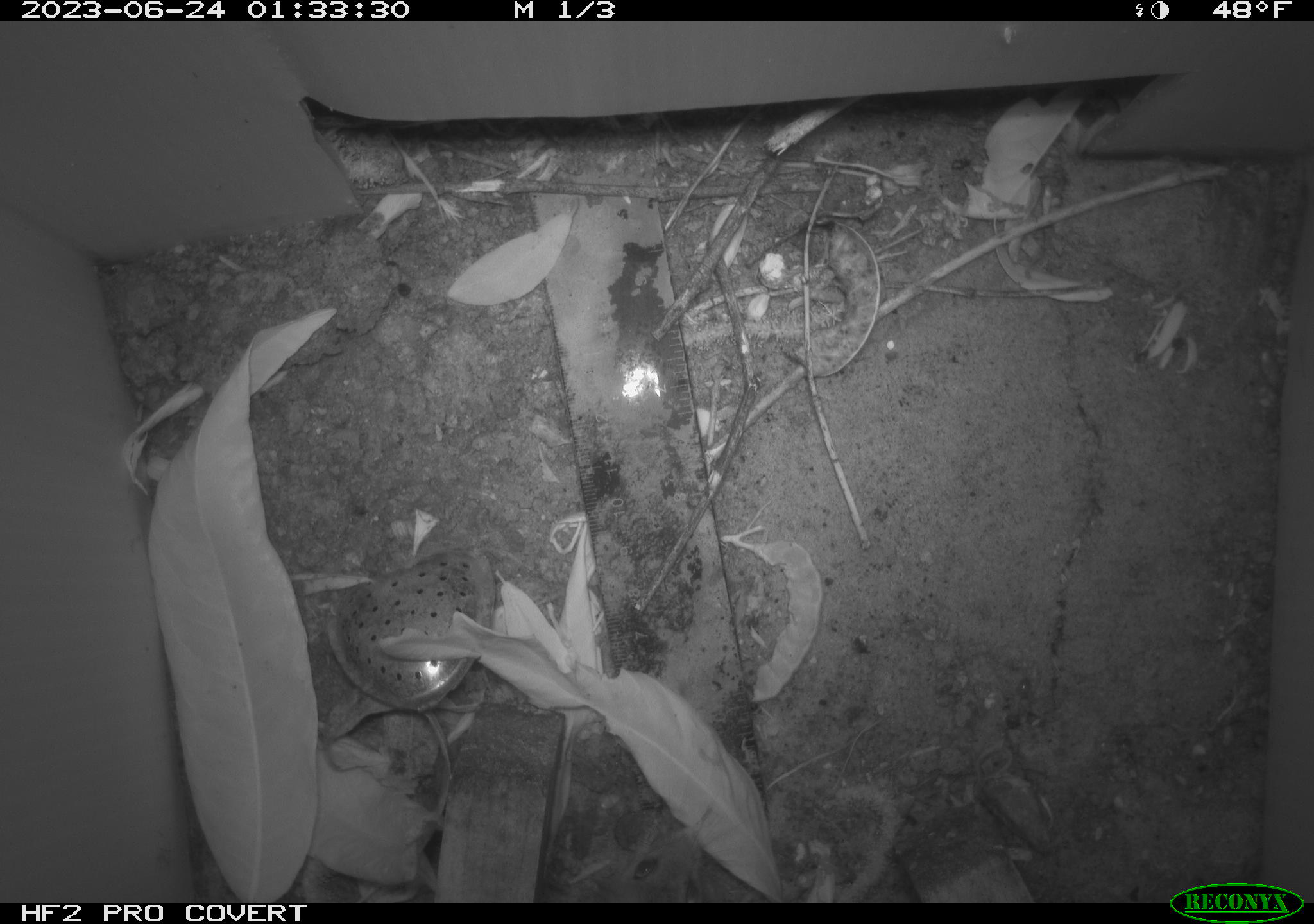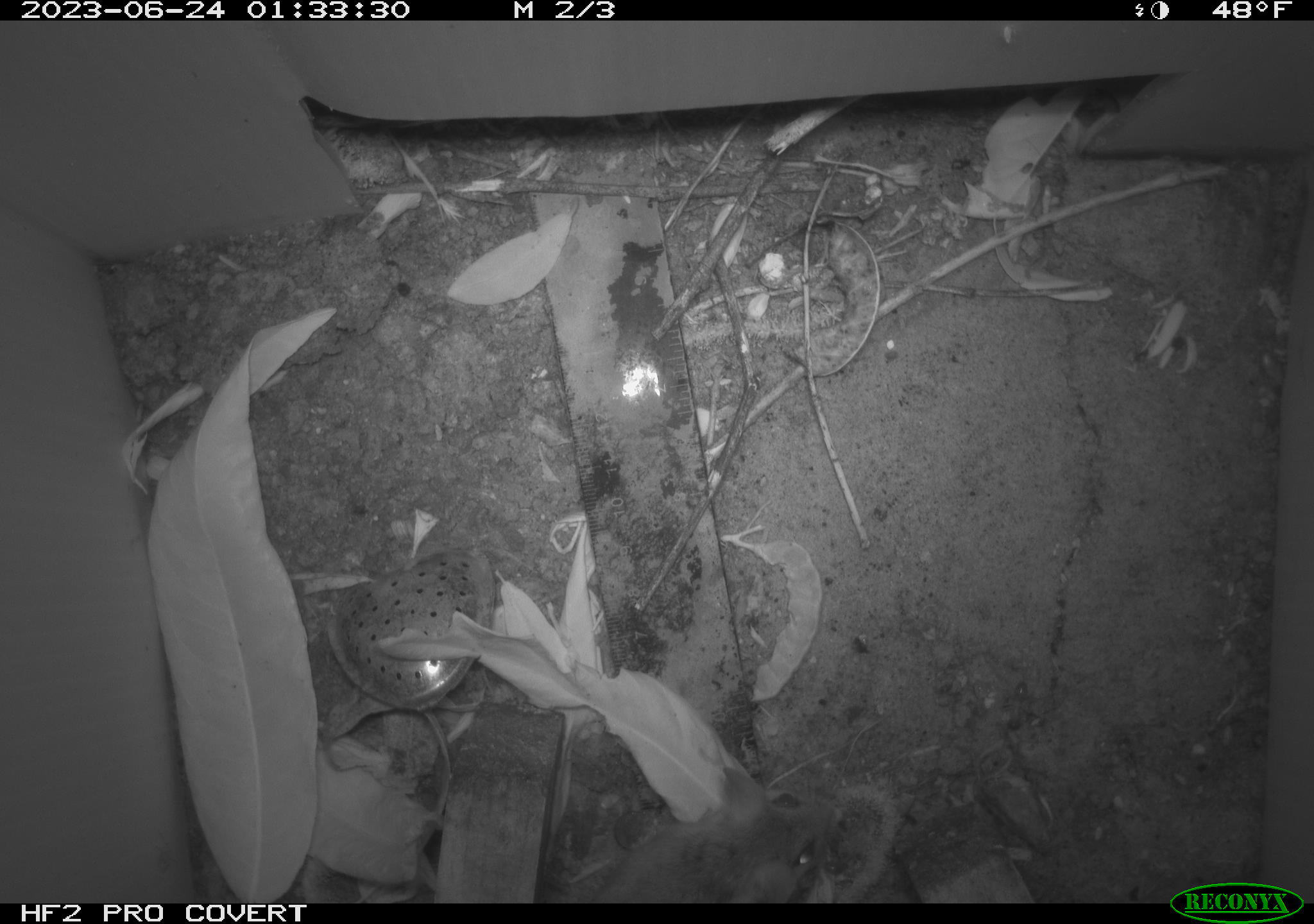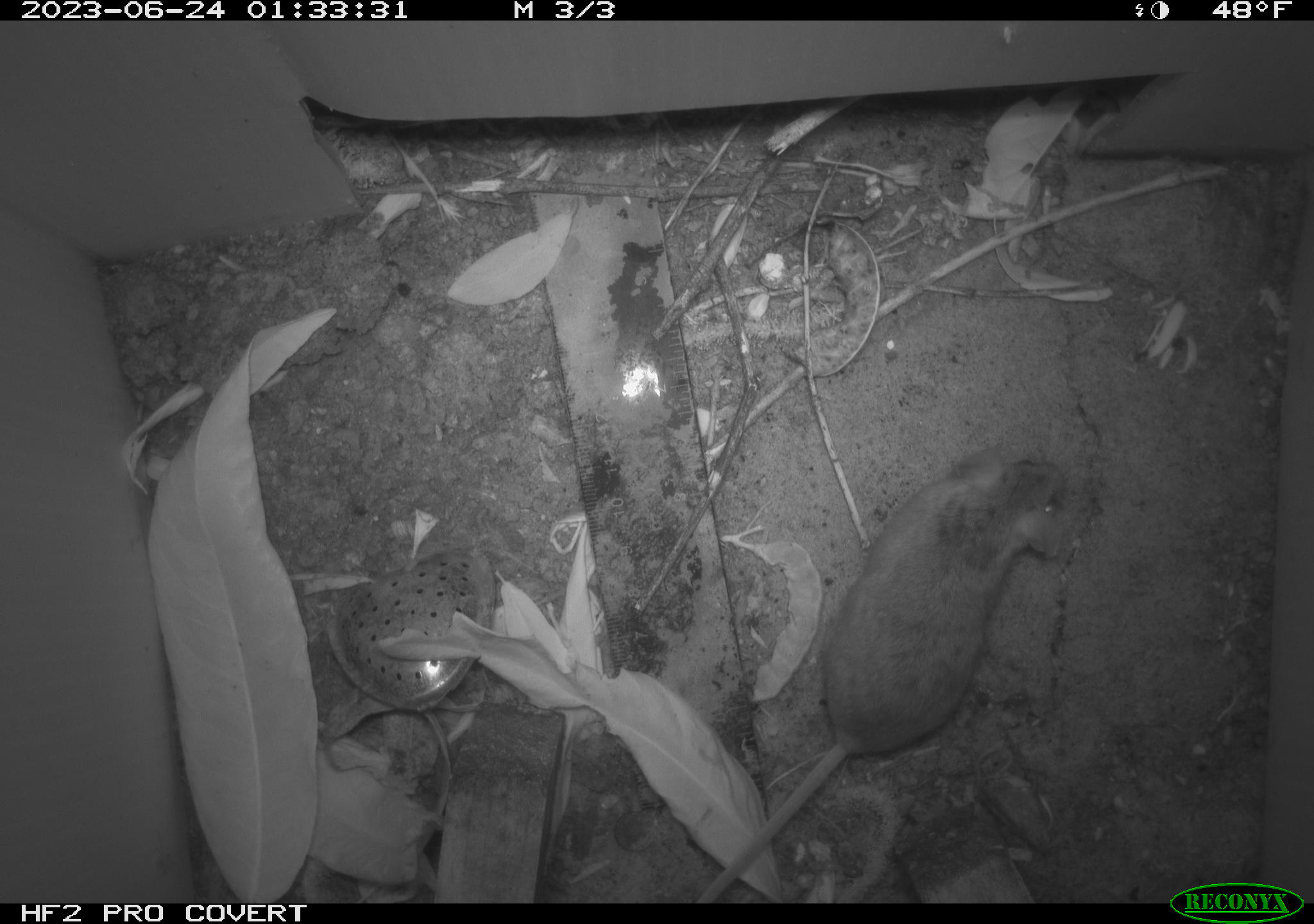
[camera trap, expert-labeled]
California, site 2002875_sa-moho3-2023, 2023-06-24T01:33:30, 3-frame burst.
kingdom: Animalia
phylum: Chordata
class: Mammalia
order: Rodentia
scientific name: Rodentia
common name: mouse species